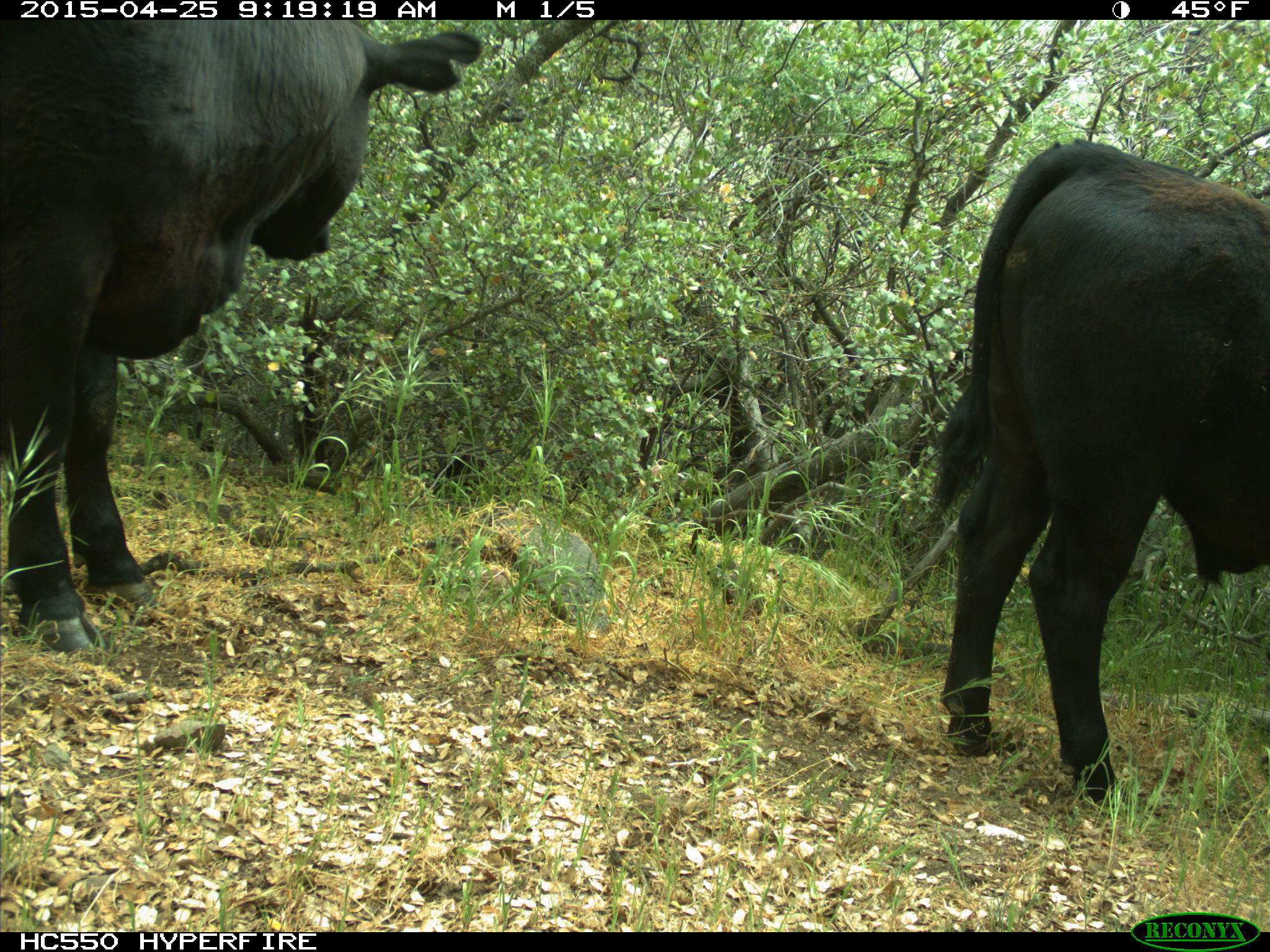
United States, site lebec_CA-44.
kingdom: Animalia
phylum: Chordata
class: Mammalia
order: Artiodactyla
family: Suidae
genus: Sus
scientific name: Sus scrofa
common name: wild boar